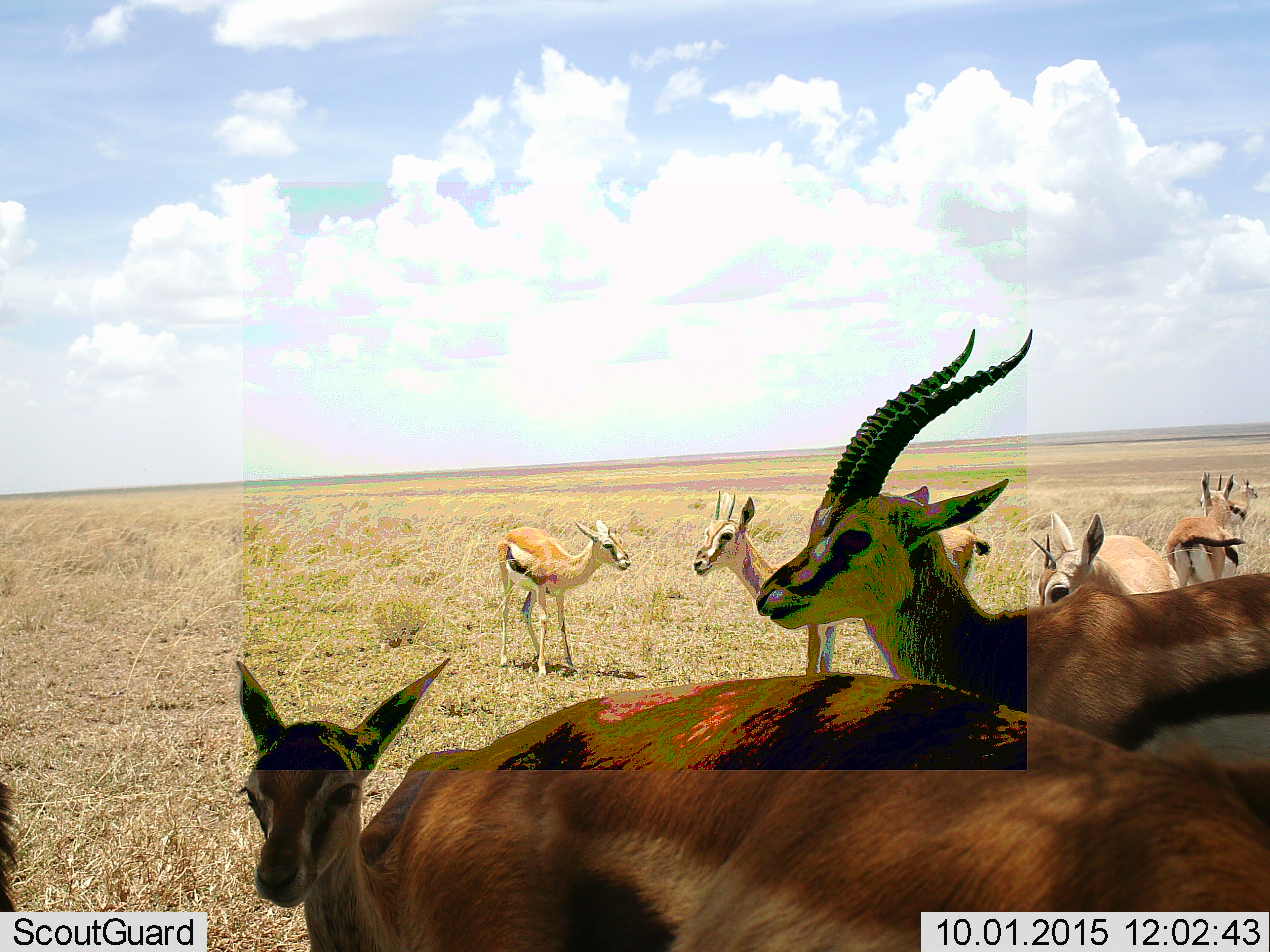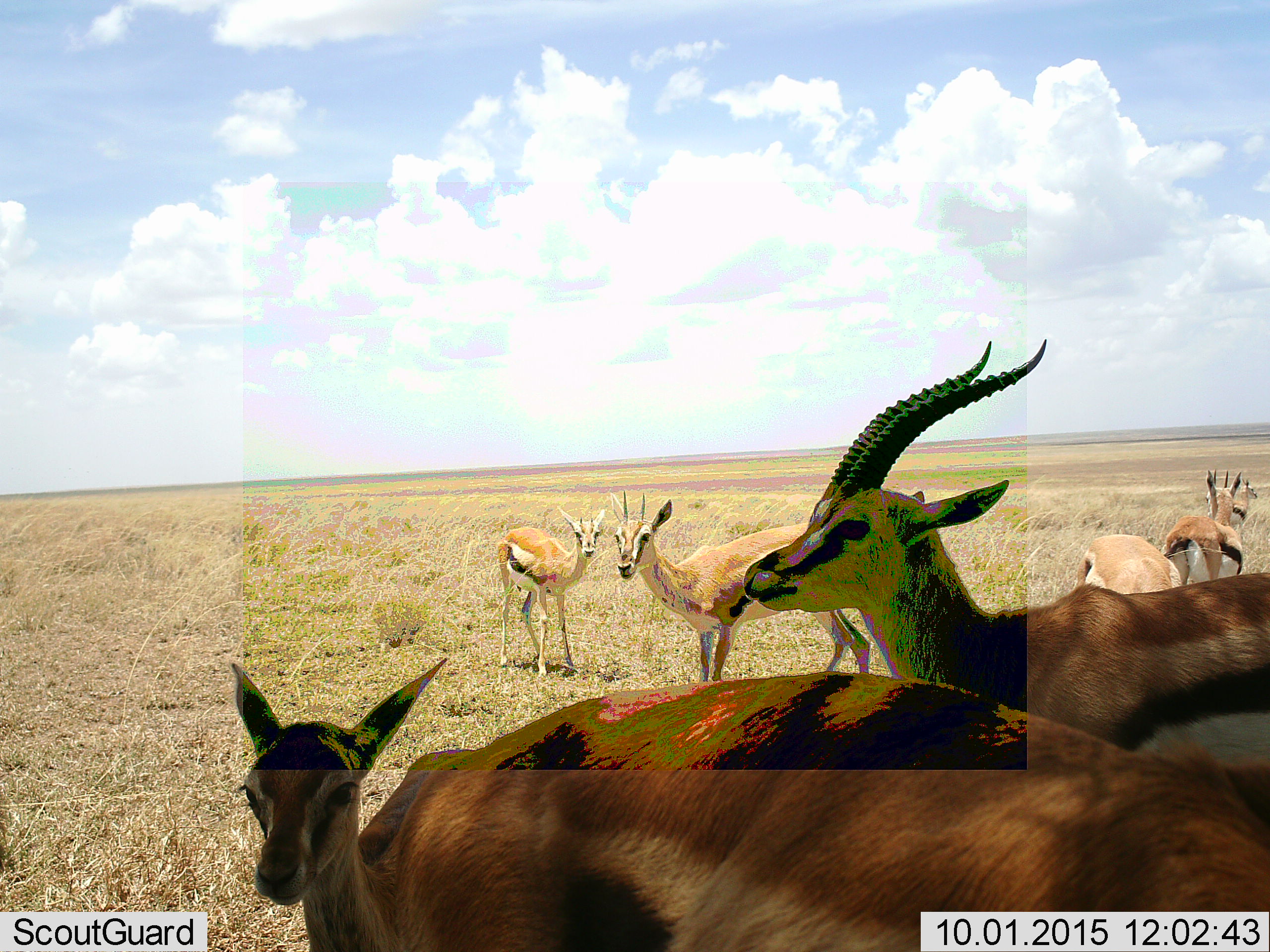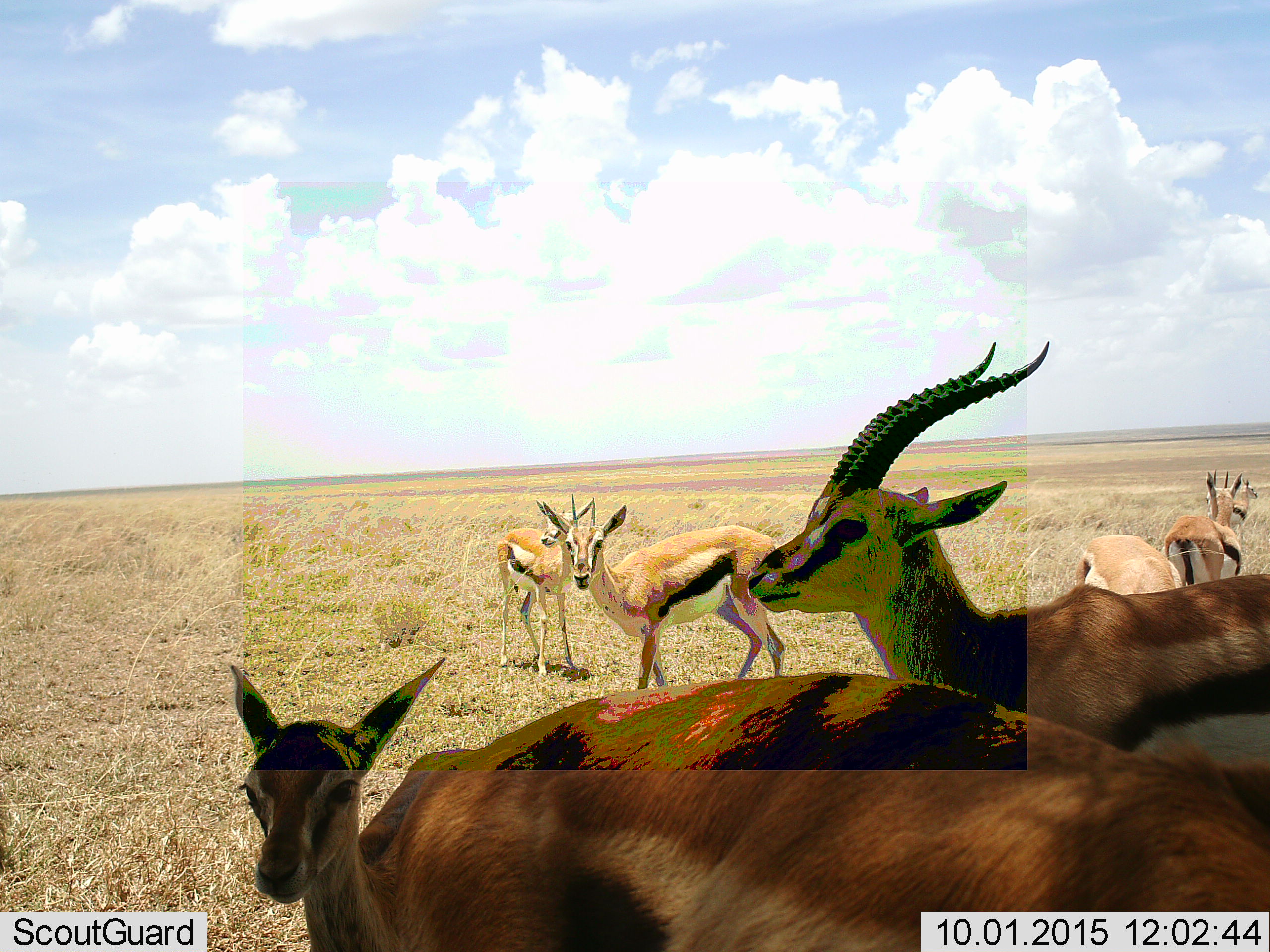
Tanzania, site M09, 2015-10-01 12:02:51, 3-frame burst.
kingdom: Animalia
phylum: Chordata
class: Mammalia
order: Artiodactyla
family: Bovidae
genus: Eudorcas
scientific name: Eudorcas thomsonii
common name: thomson's gazelle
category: gazellethomsons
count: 8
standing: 100%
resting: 0%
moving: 78%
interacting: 0%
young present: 78%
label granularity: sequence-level